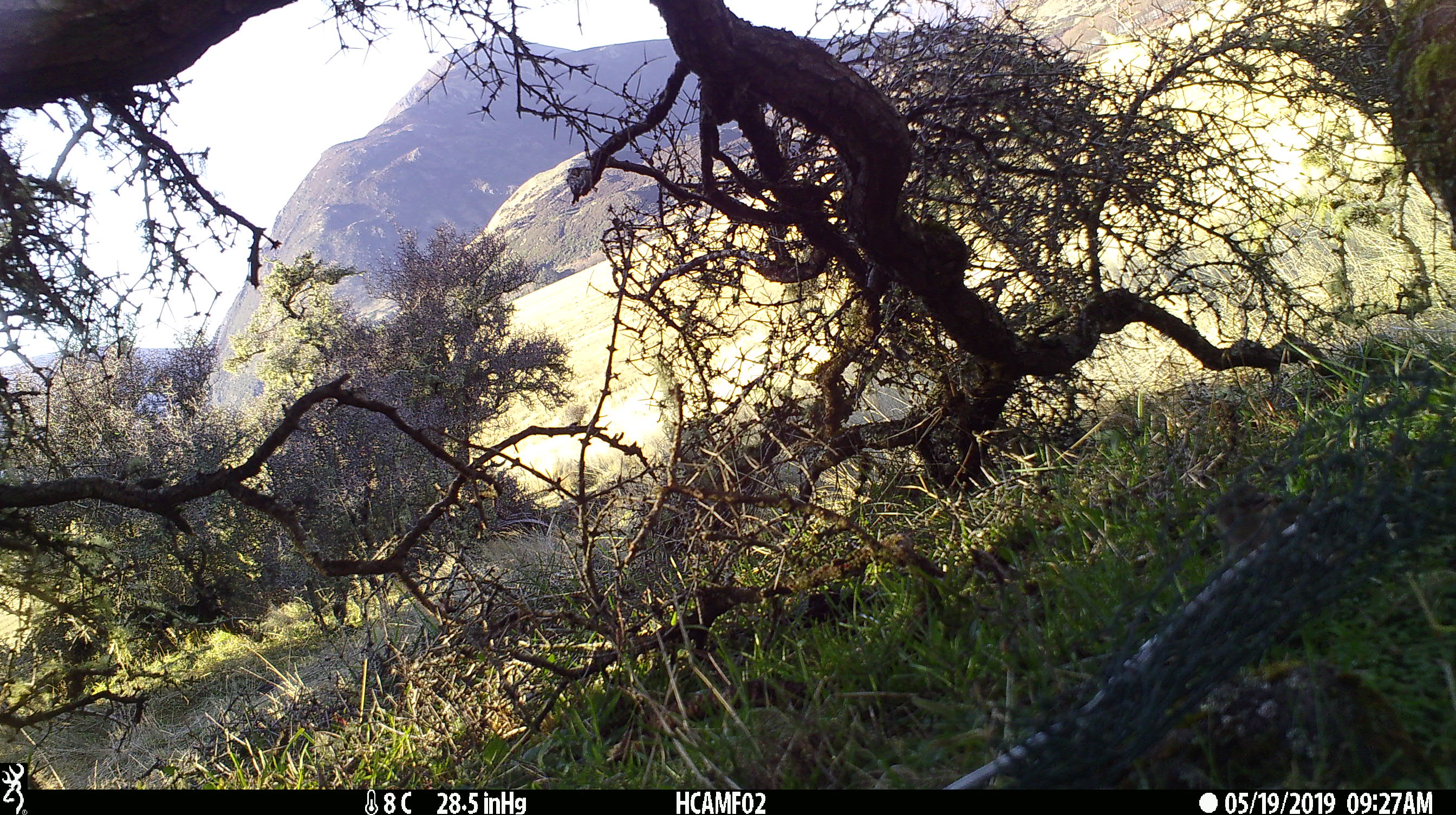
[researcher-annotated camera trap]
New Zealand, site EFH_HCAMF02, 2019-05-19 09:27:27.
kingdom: Animalia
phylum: Chordata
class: Aves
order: Passeriformes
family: Petroicidae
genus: Petroica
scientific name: Petroica australis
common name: new zealand robin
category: robin